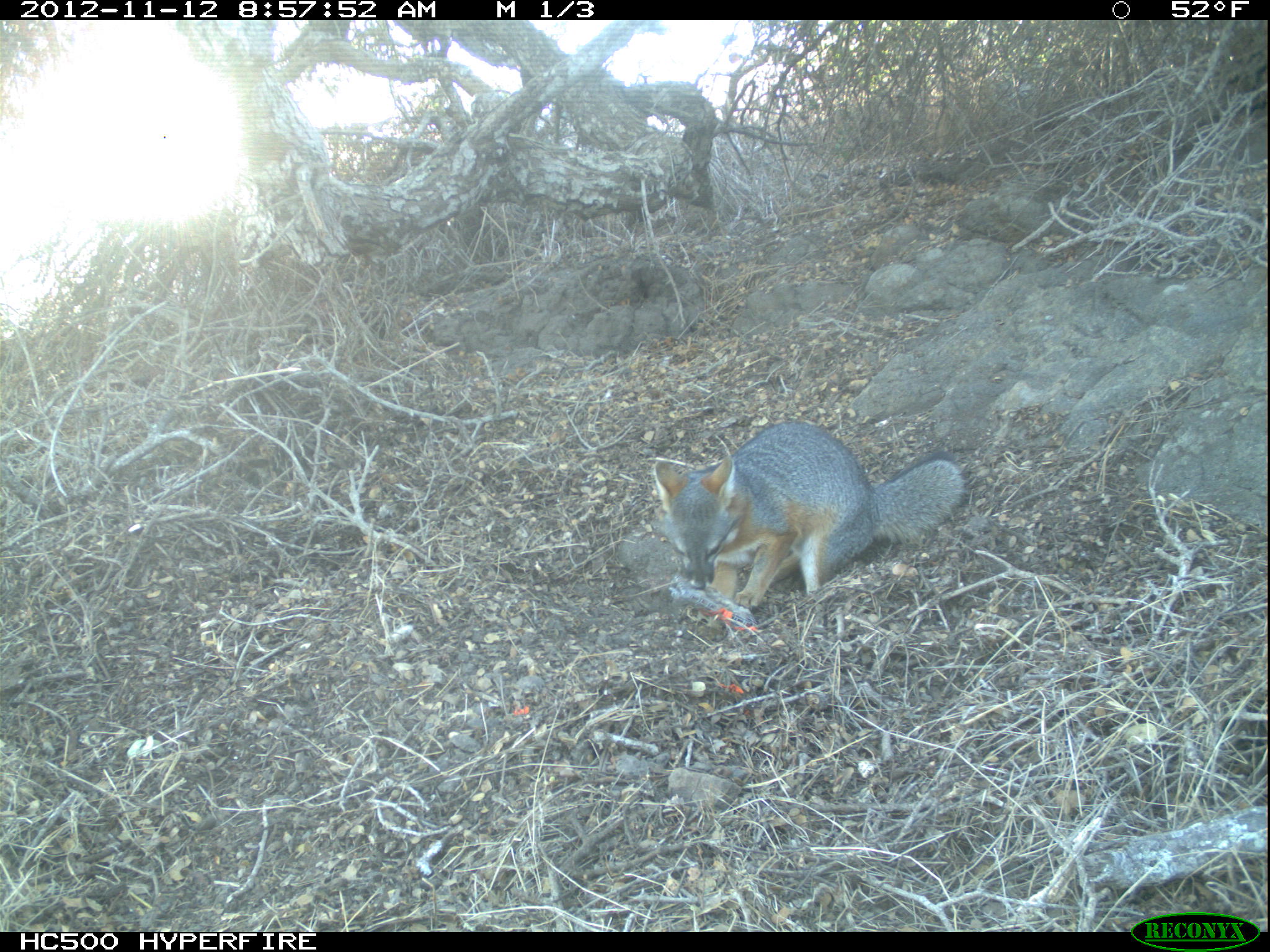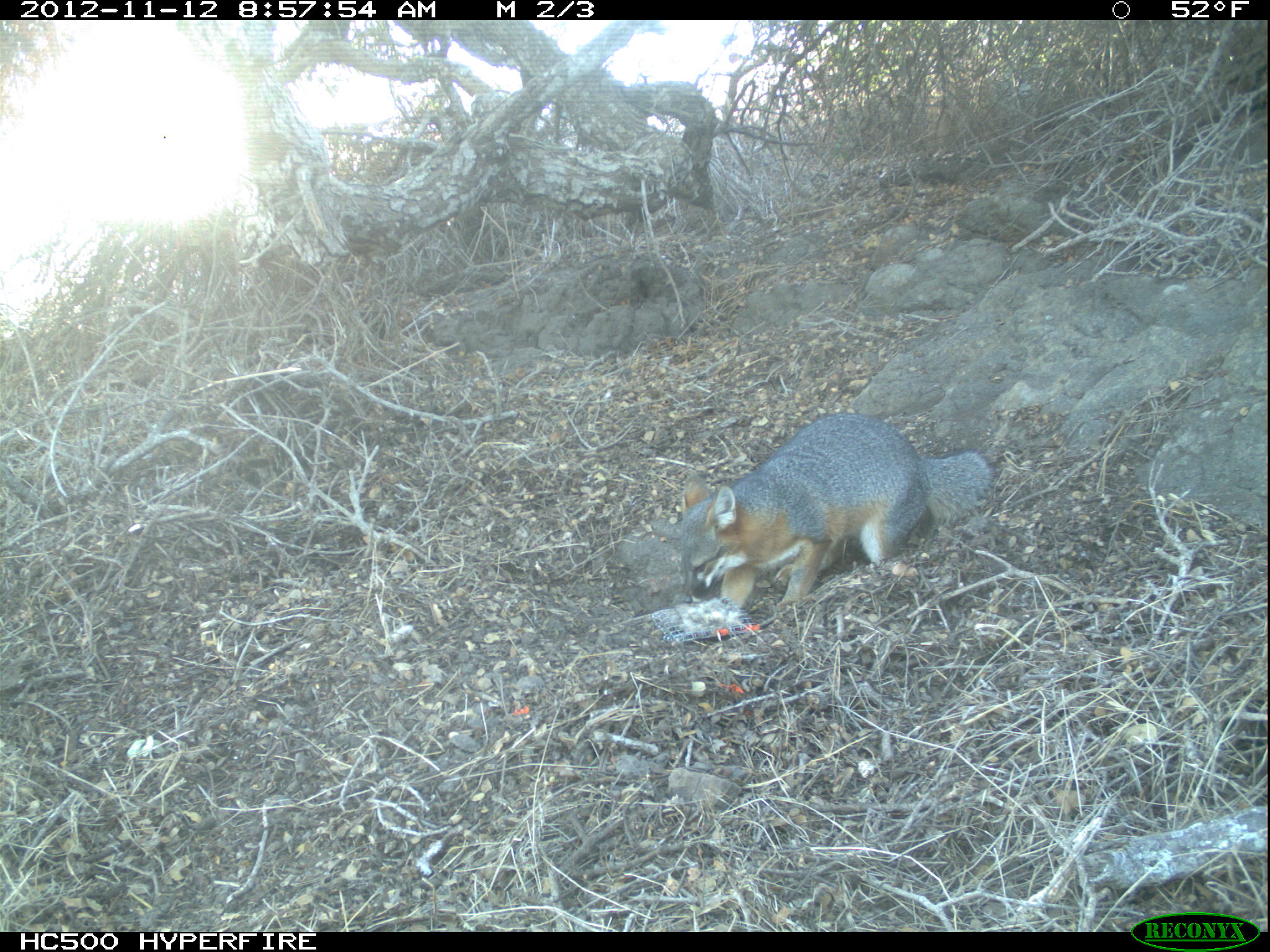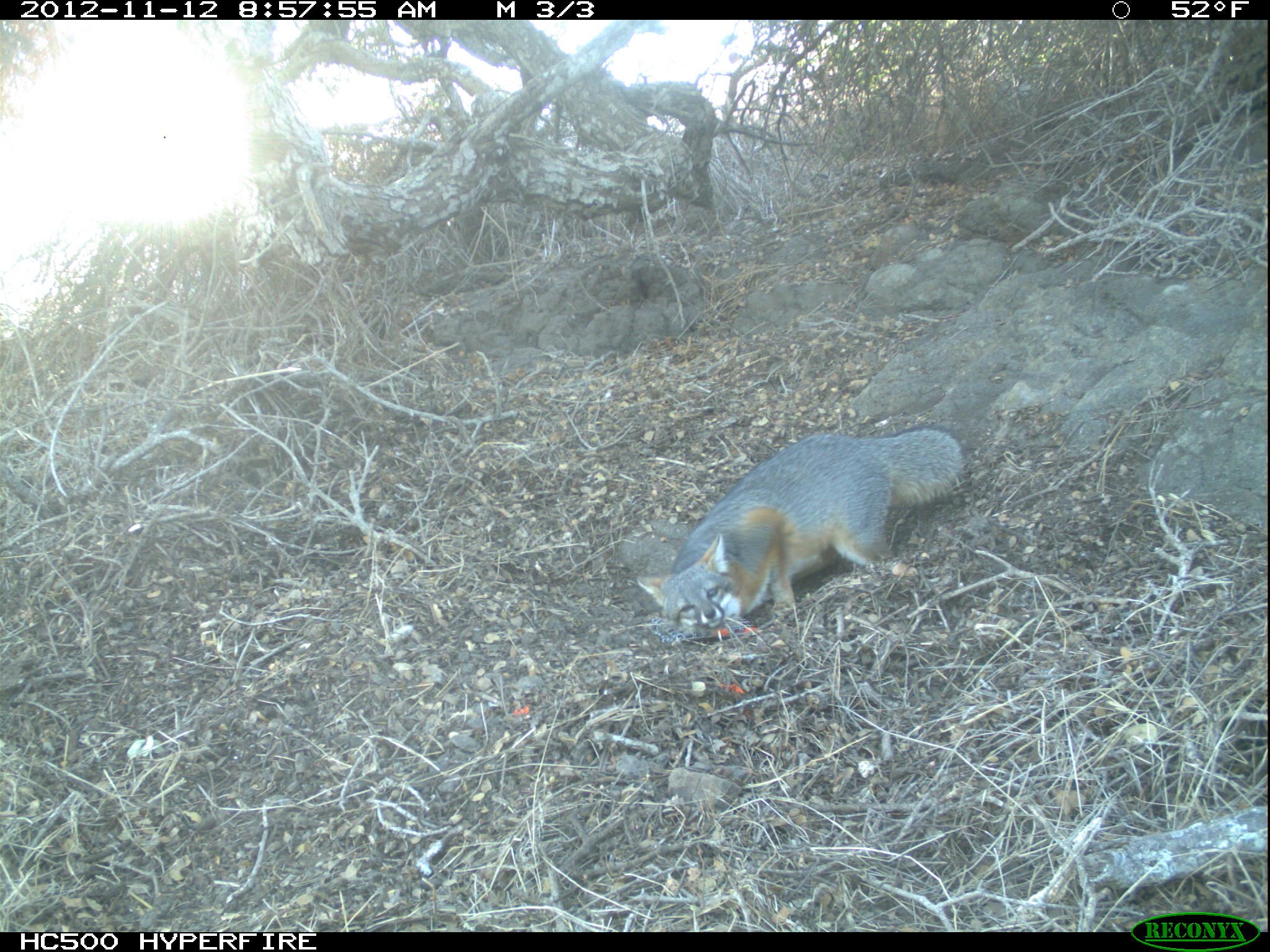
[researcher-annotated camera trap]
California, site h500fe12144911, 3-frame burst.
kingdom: Animalia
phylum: Chordata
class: Mammalia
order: Carnivora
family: Canidae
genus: Urocyon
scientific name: Urocyon littoralis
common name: island fox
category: fox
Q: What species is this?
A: Fox (island fox) (Urocyon littoralis).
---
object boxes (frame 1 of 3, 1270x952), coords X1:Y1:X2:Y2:
fox: 652:418:965:610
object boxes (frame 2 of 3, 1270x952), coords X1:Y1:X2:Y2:
fox: 677:412:995:610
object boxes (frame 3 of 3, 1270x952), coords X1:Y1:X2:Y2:
fox: 637:425:968:632